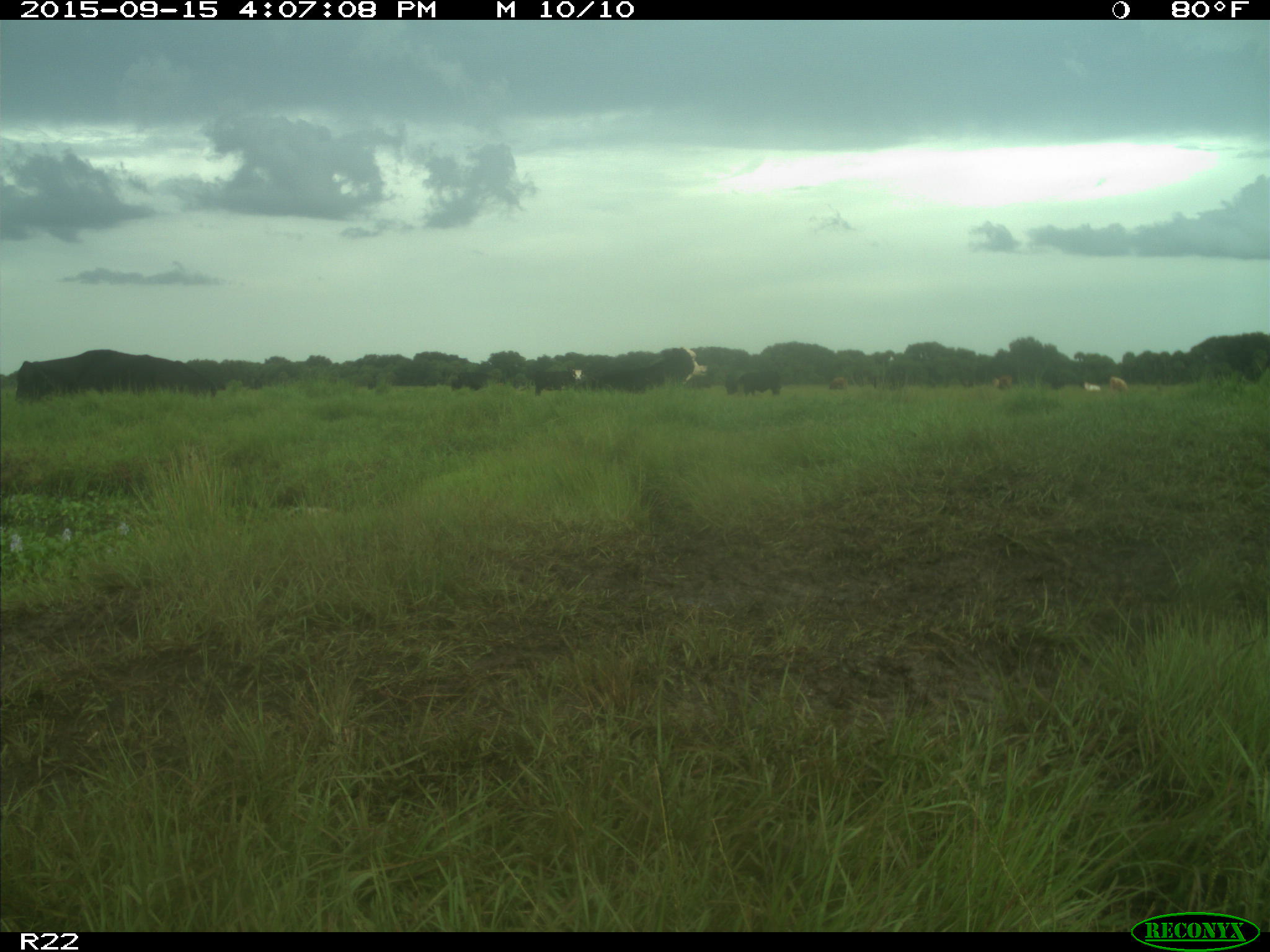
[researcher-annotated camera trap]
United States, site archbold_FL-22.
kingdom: Animalia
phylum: Chordata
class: Mammalia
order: Artiodactyla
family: Bovidae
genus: Bos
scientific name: Bos taurus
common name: domestic cow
Bos taurus (domestic cow).